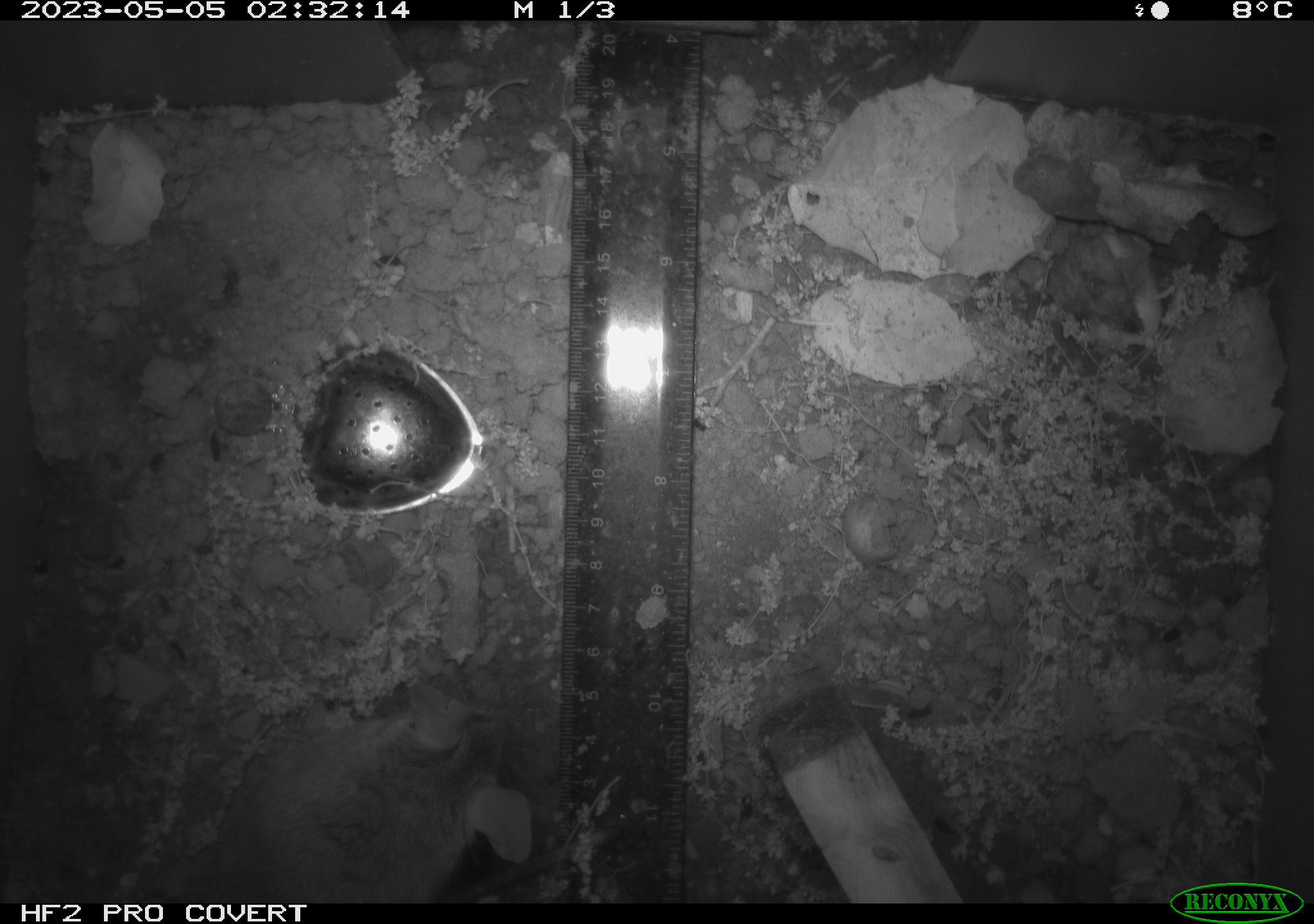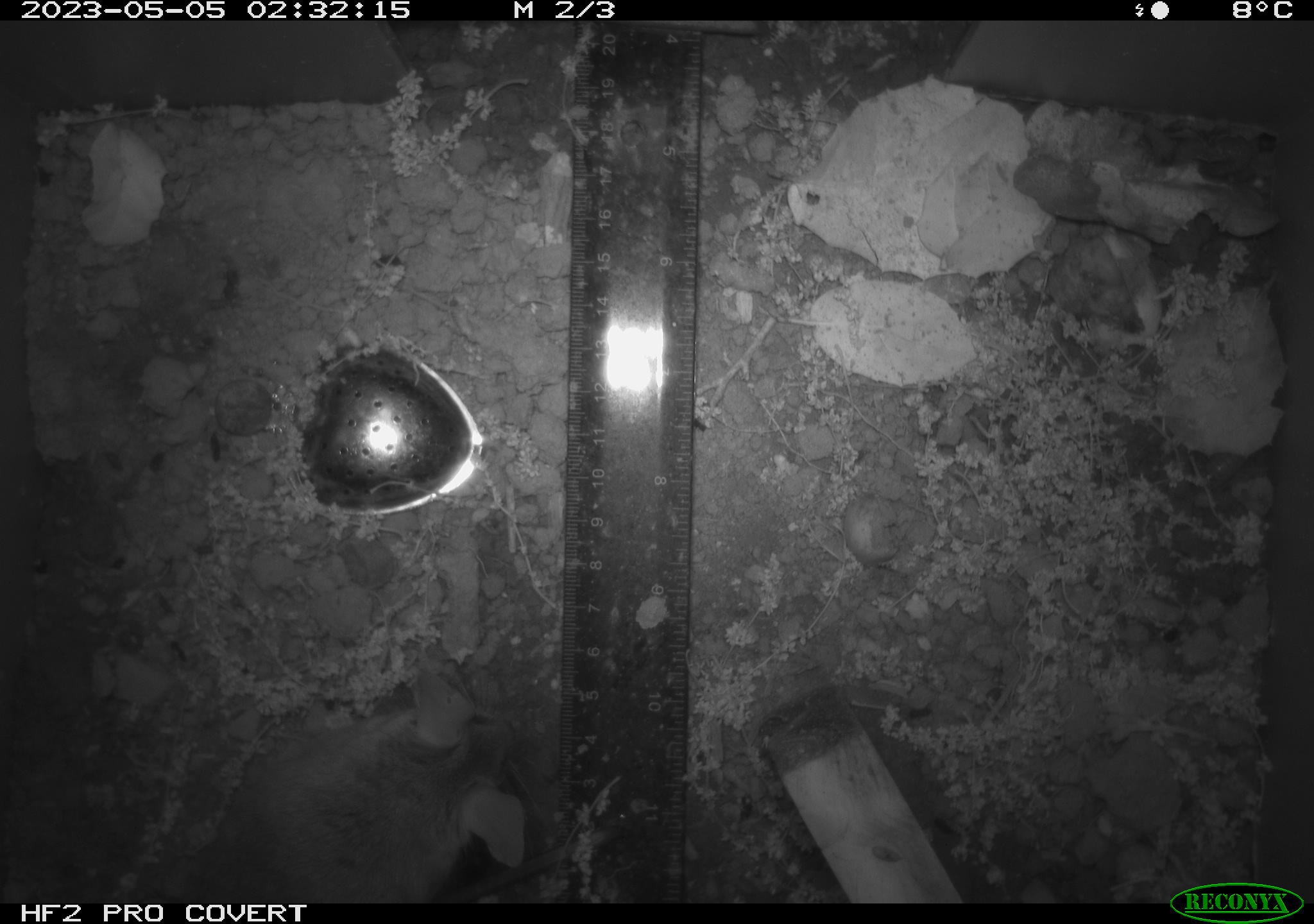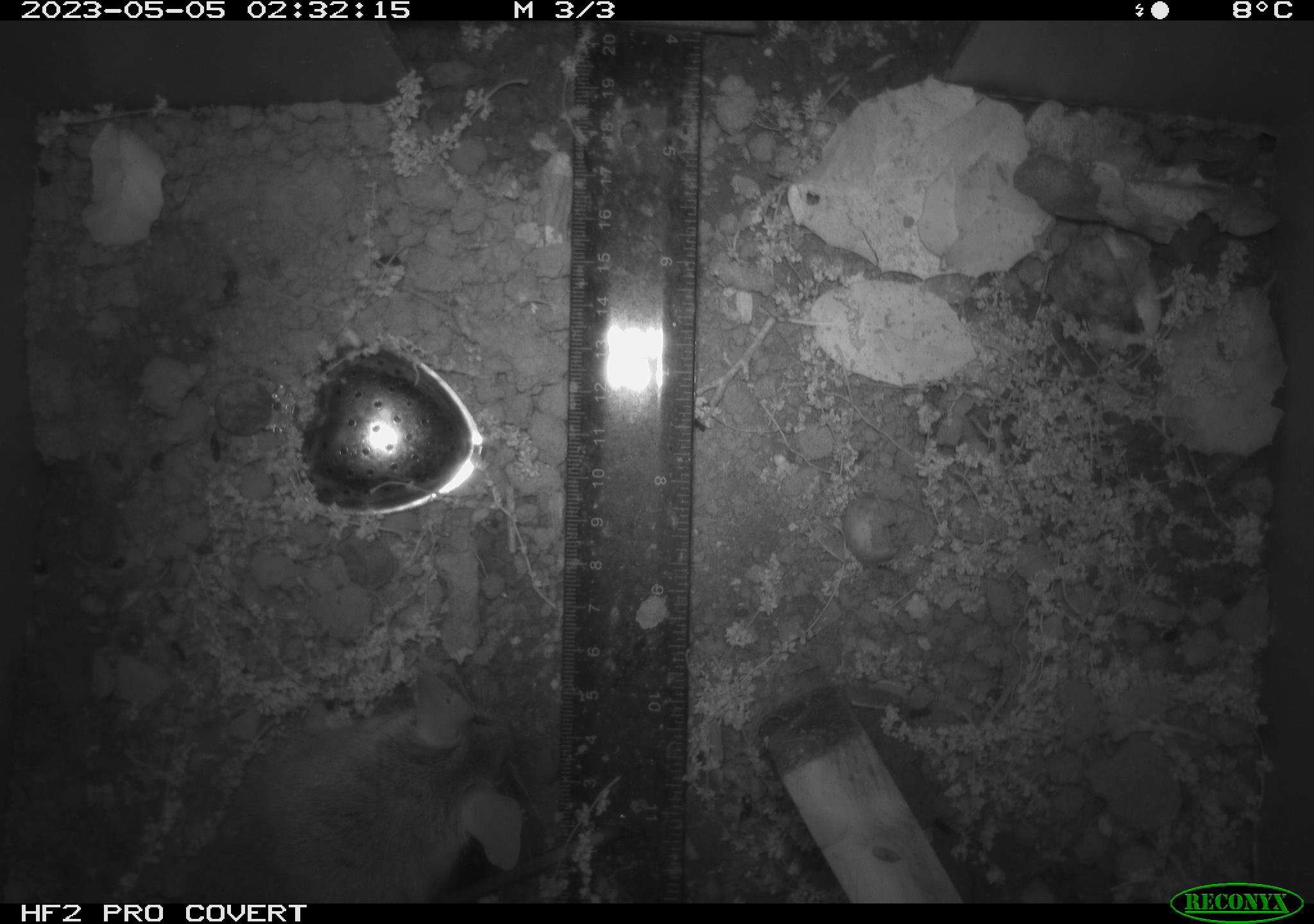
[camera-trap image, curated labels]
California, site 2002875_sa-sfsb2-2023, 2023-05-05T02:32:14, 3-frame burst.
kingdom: Animalia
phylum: Chordata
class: Mammalia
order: Rodentia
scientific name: Rodentia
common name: mouse species